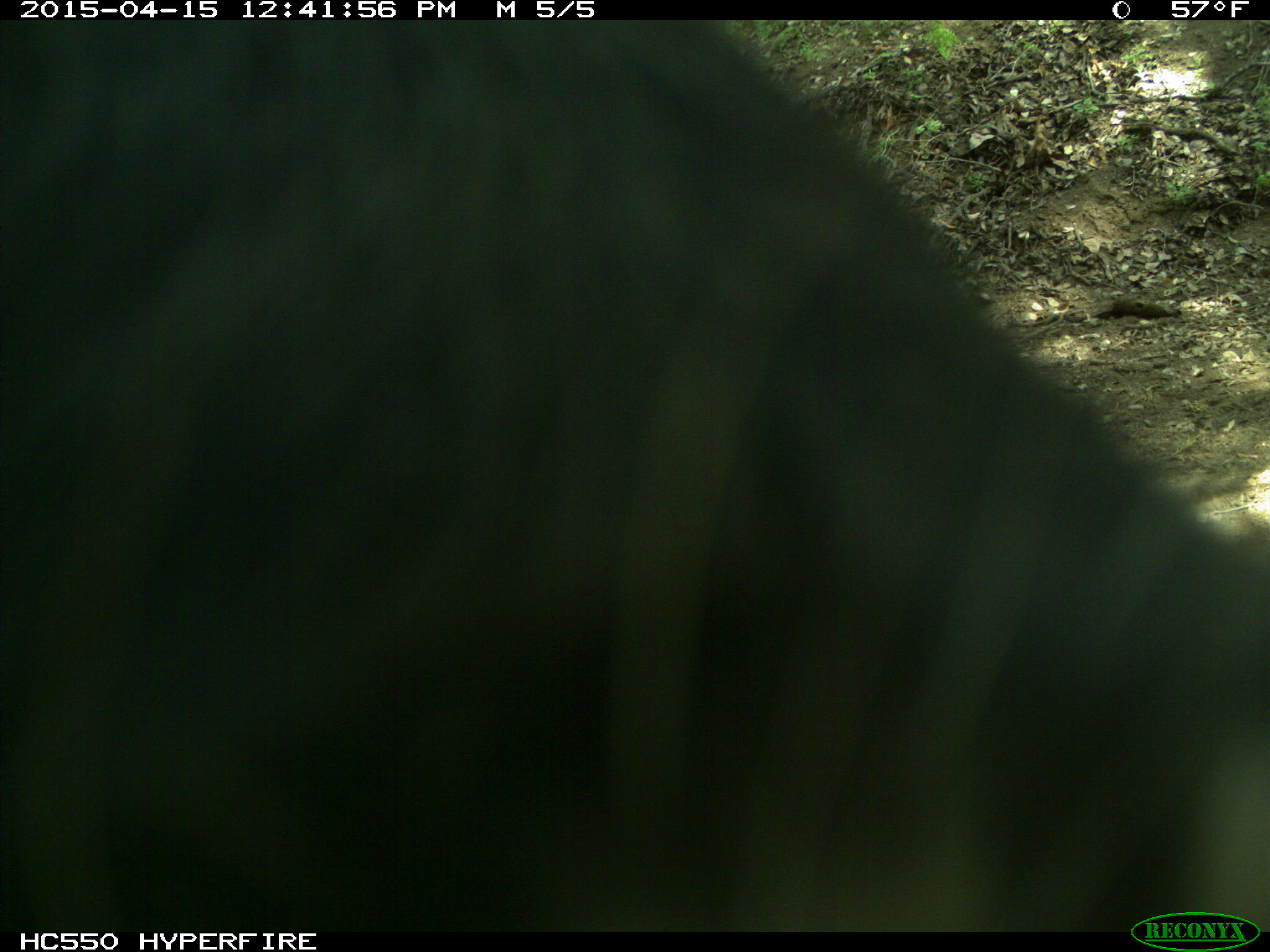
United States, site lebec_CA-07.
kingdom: Animalia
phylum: Chordata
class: Mammalia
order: Artiodactyla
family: Bovidae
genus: Bos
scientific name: Bos taurus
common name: domestic cow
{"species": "Bos taurus (domestic cow)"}